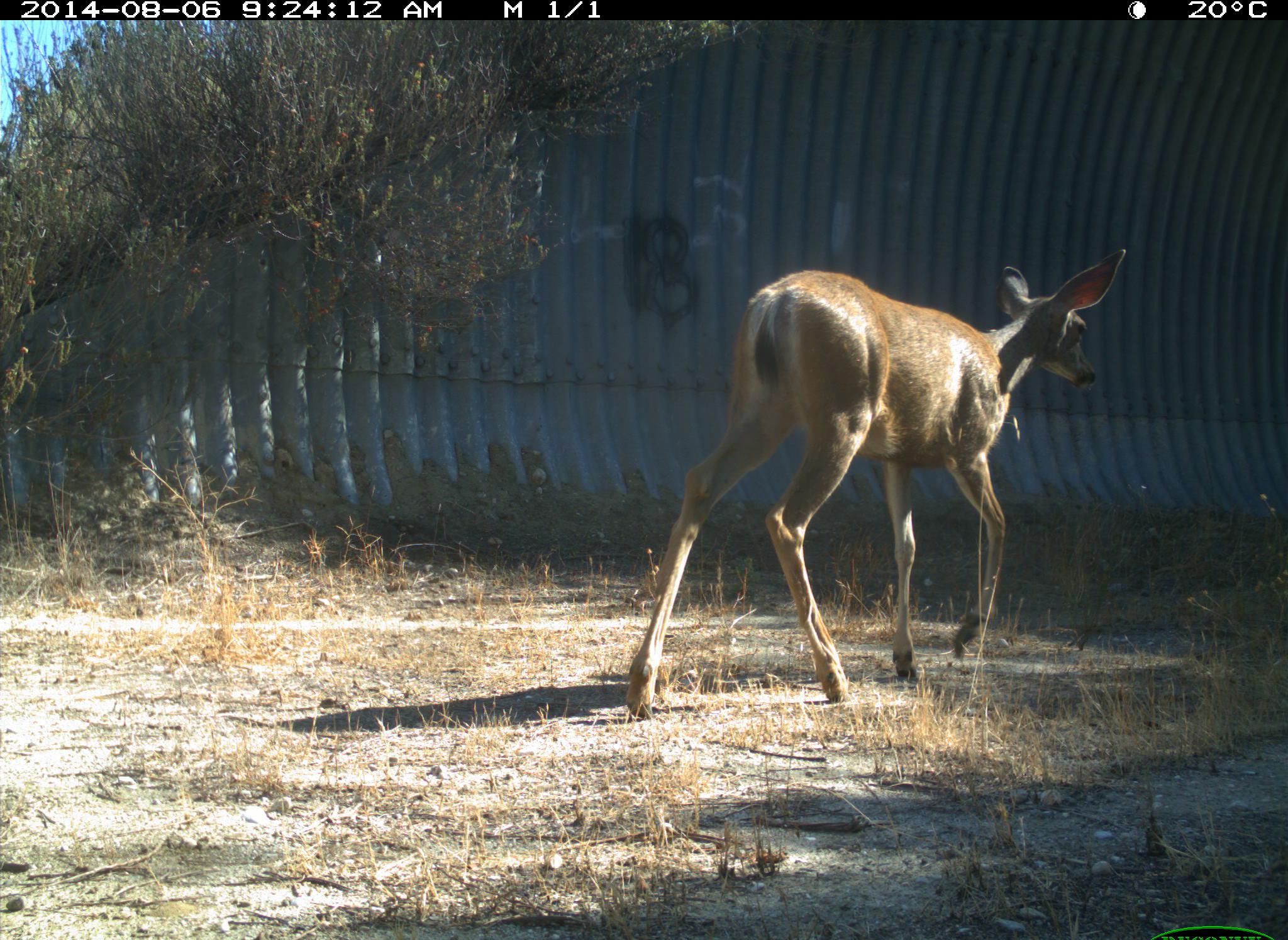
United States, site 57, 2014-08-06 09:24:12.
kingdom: Animalia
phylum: Chordata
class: Mammalia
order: Artiodactyla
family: Cervidae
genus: Odocoileus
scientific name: Odocoileus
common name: deer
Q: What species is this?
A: Deer (Odocoileus).